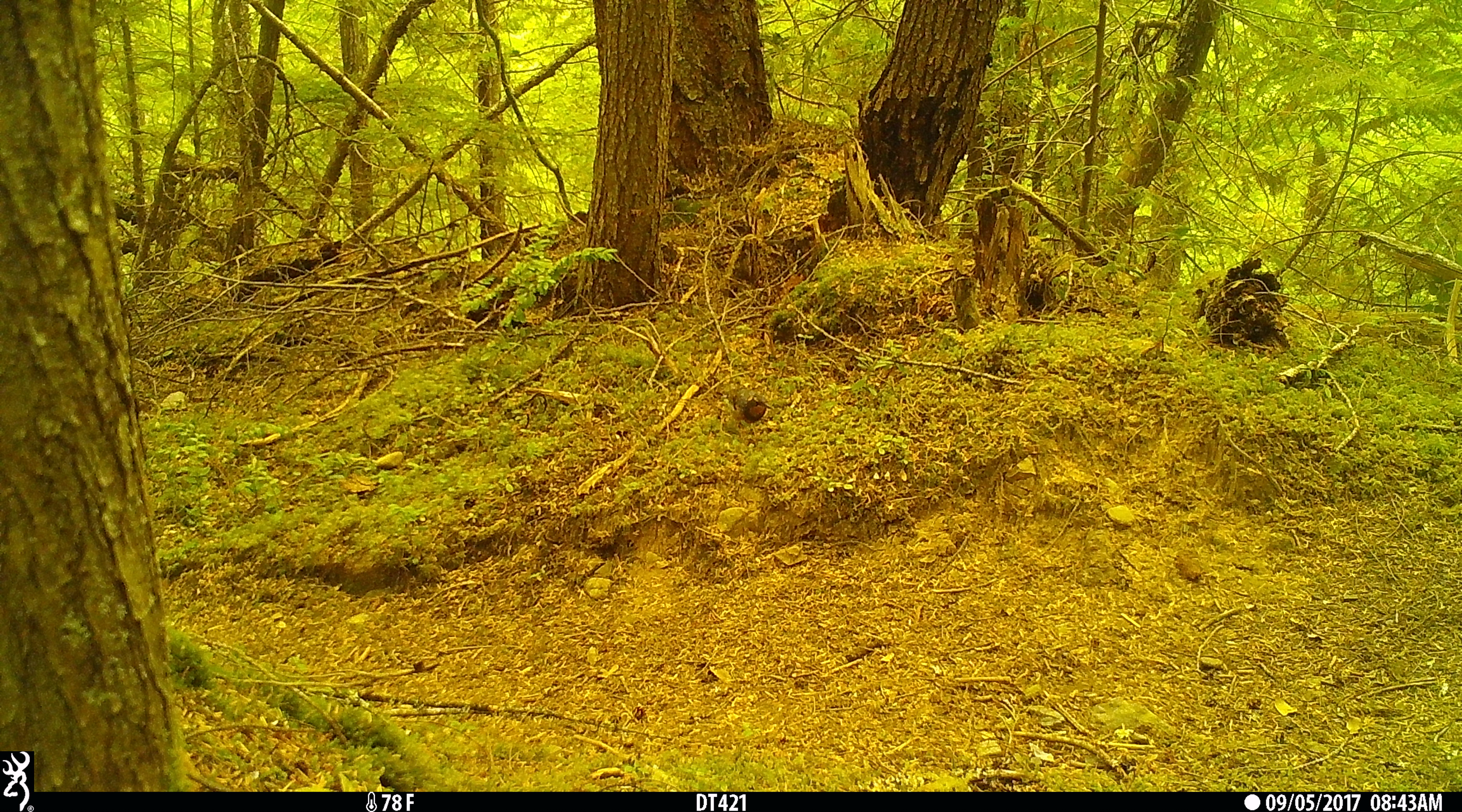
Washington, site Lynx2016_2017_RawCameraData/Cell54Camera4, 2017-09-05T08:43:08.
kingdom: Animalia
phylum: Chordata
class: Aves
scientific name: Aves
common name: birds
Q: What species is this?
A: Aves (birds).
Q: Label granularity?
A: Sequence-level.